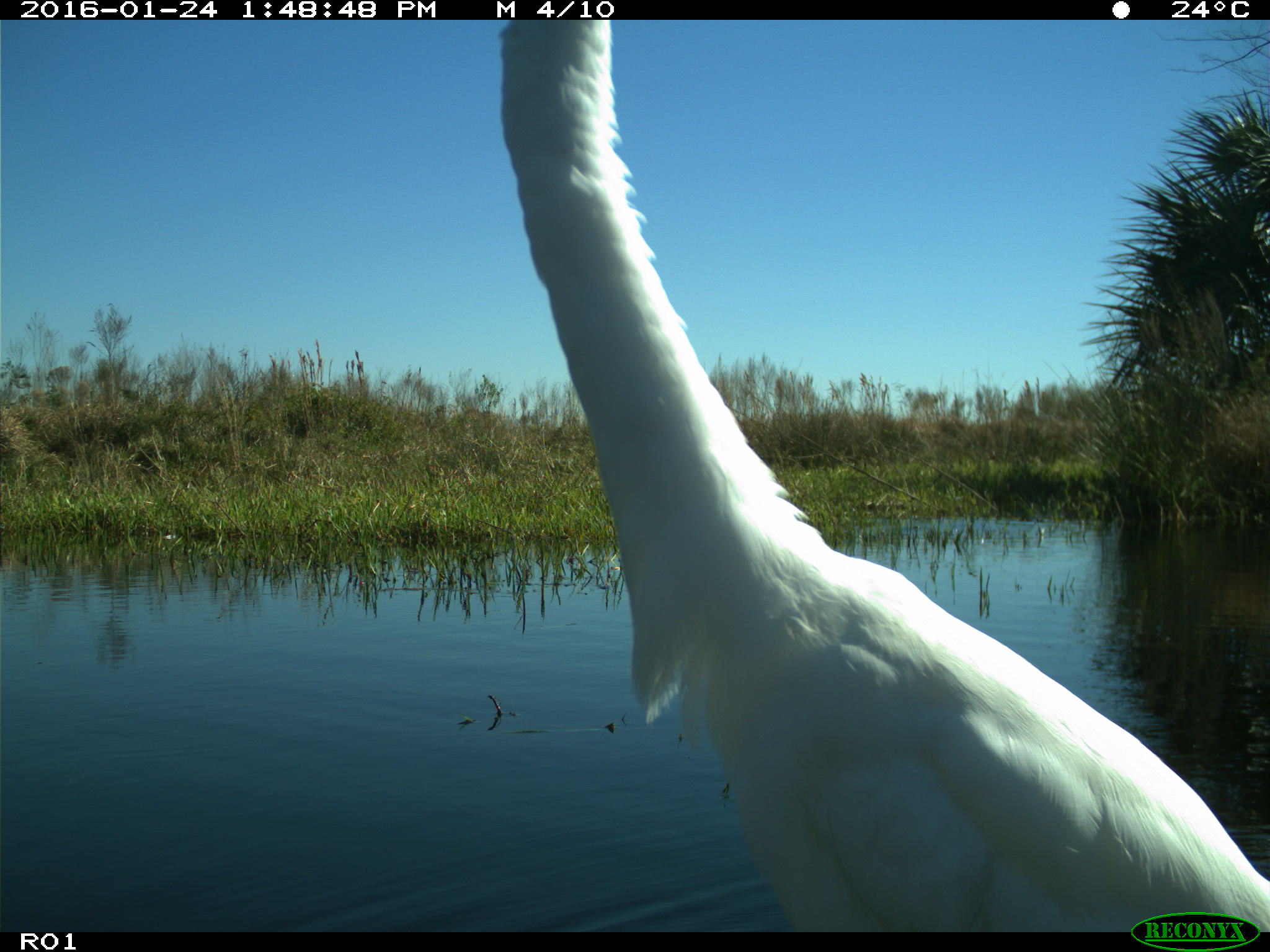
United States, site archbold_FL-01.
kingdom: Animalia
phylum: Chordata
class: Aves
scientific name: Aves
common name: birds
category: unidentified bird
Unidentified bird (birds) (Aves).